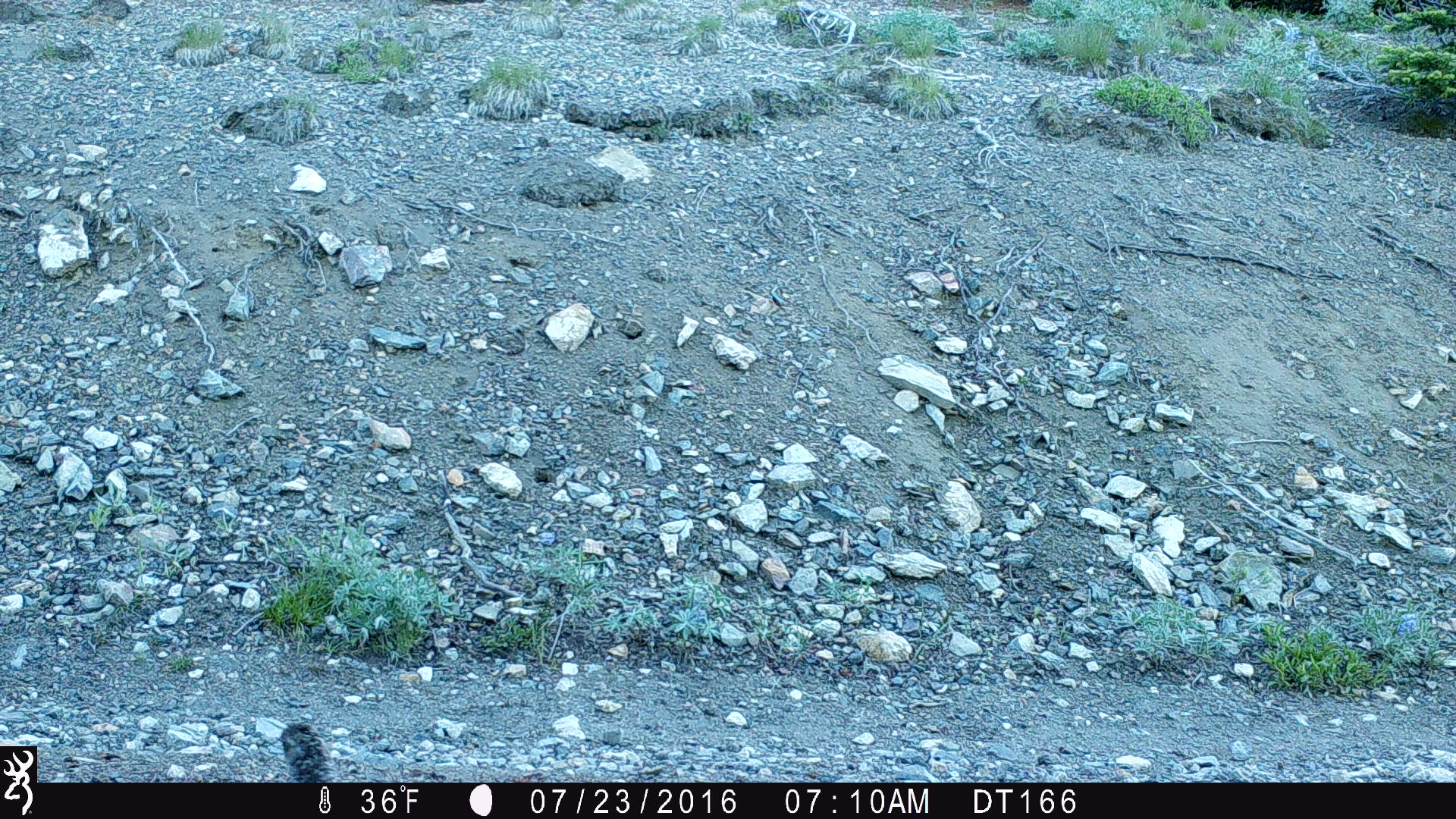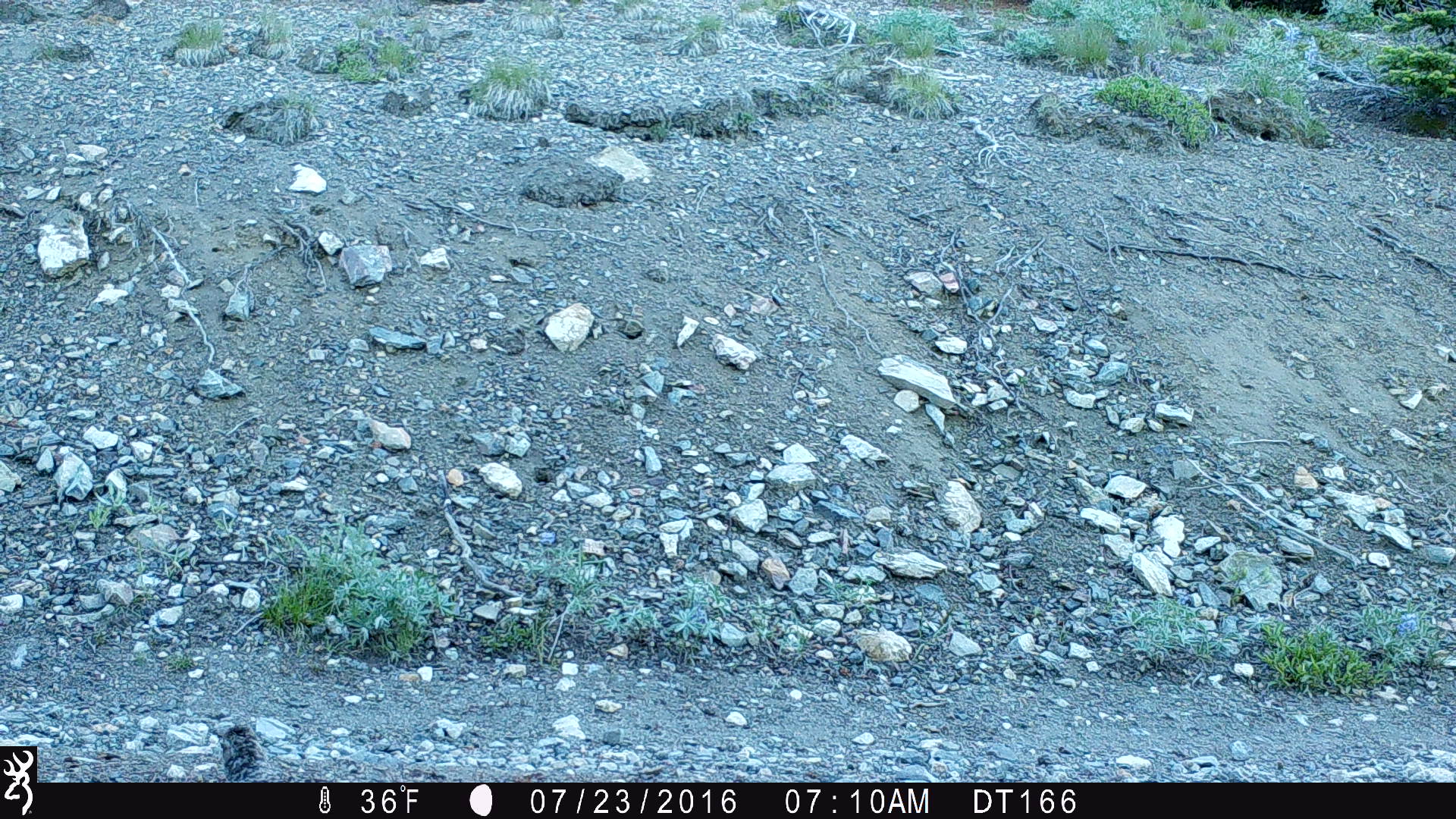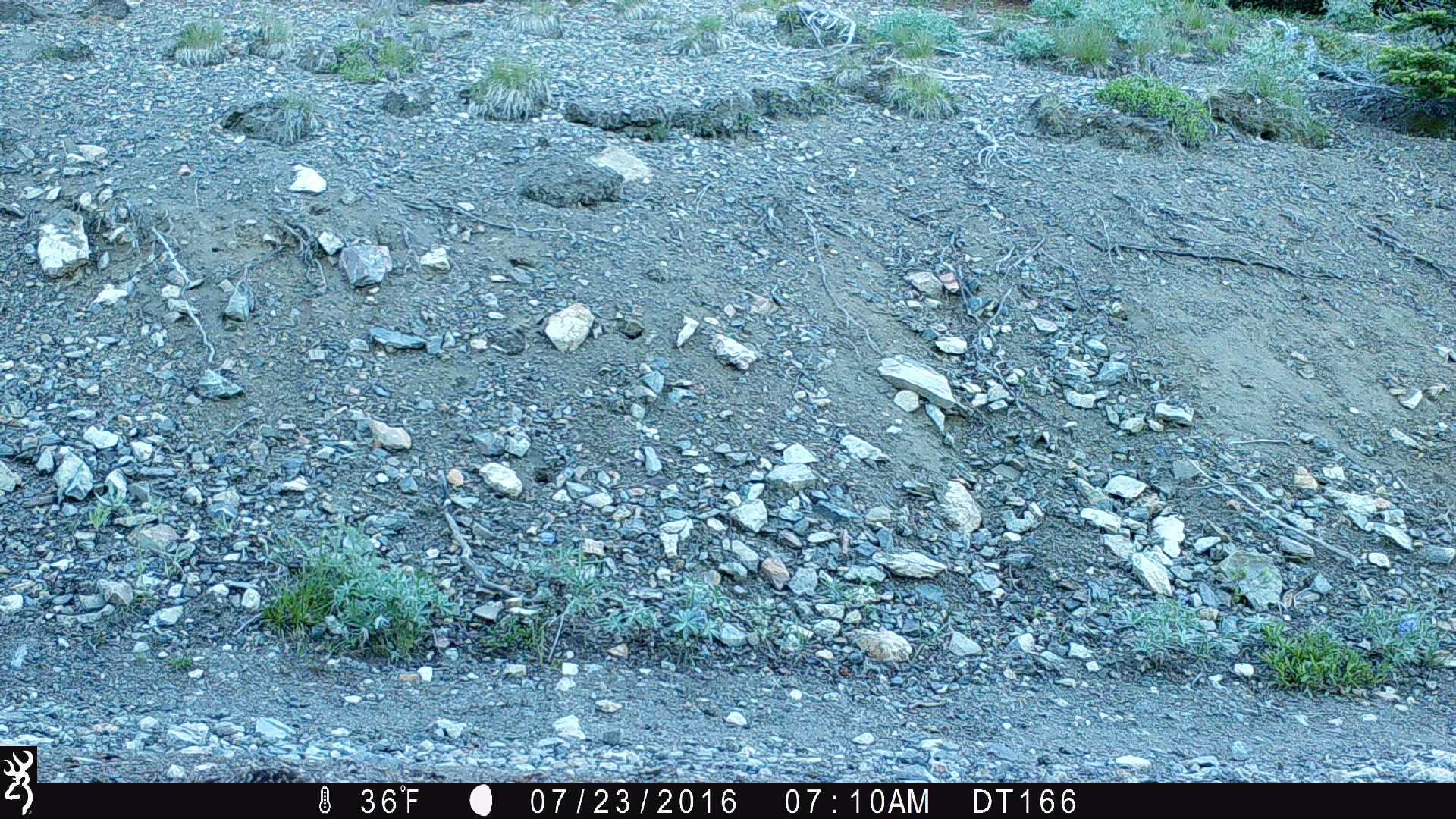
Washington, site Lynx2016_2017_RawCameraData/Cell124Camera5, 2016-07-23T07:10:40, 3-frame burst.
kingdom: Animalia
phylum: Chordata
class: Aves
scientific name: Aves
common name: birds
Aves (birds). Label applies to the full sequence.